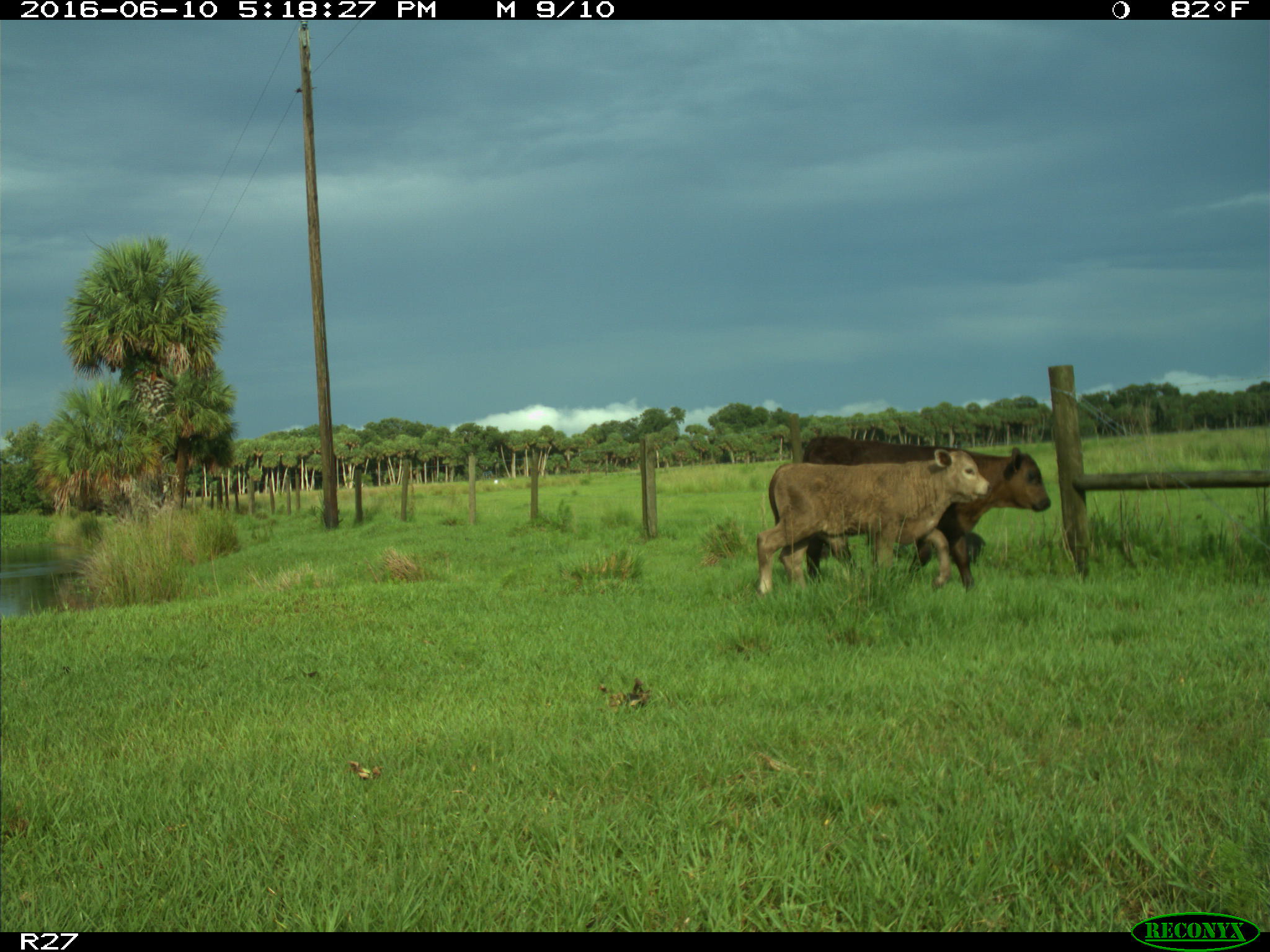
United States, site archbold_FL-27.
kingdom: Animalia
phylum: Chordata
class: Mammalia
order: Artiodactyla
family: Bovidae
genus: Bos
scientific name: Bos taurus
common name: domestic cow